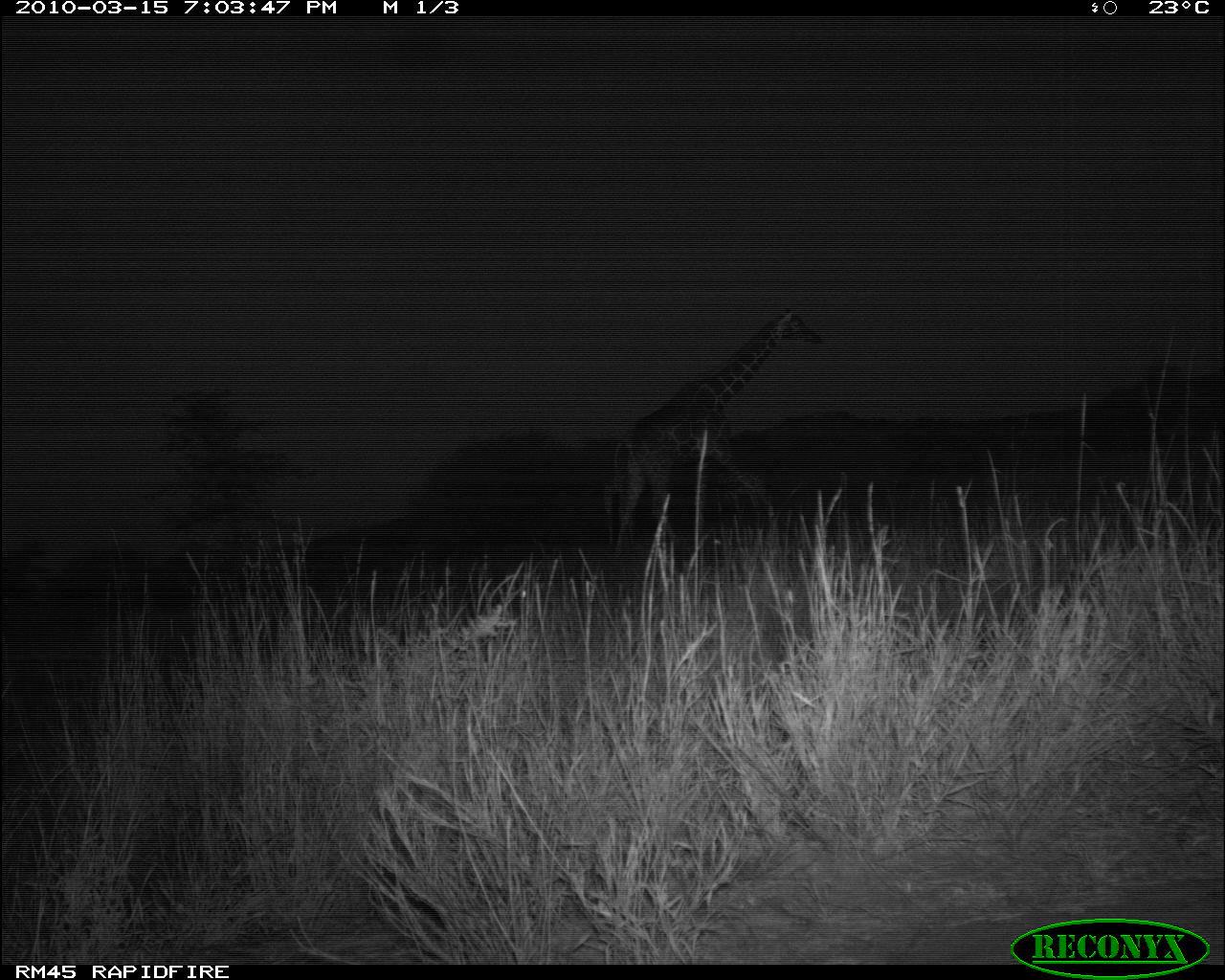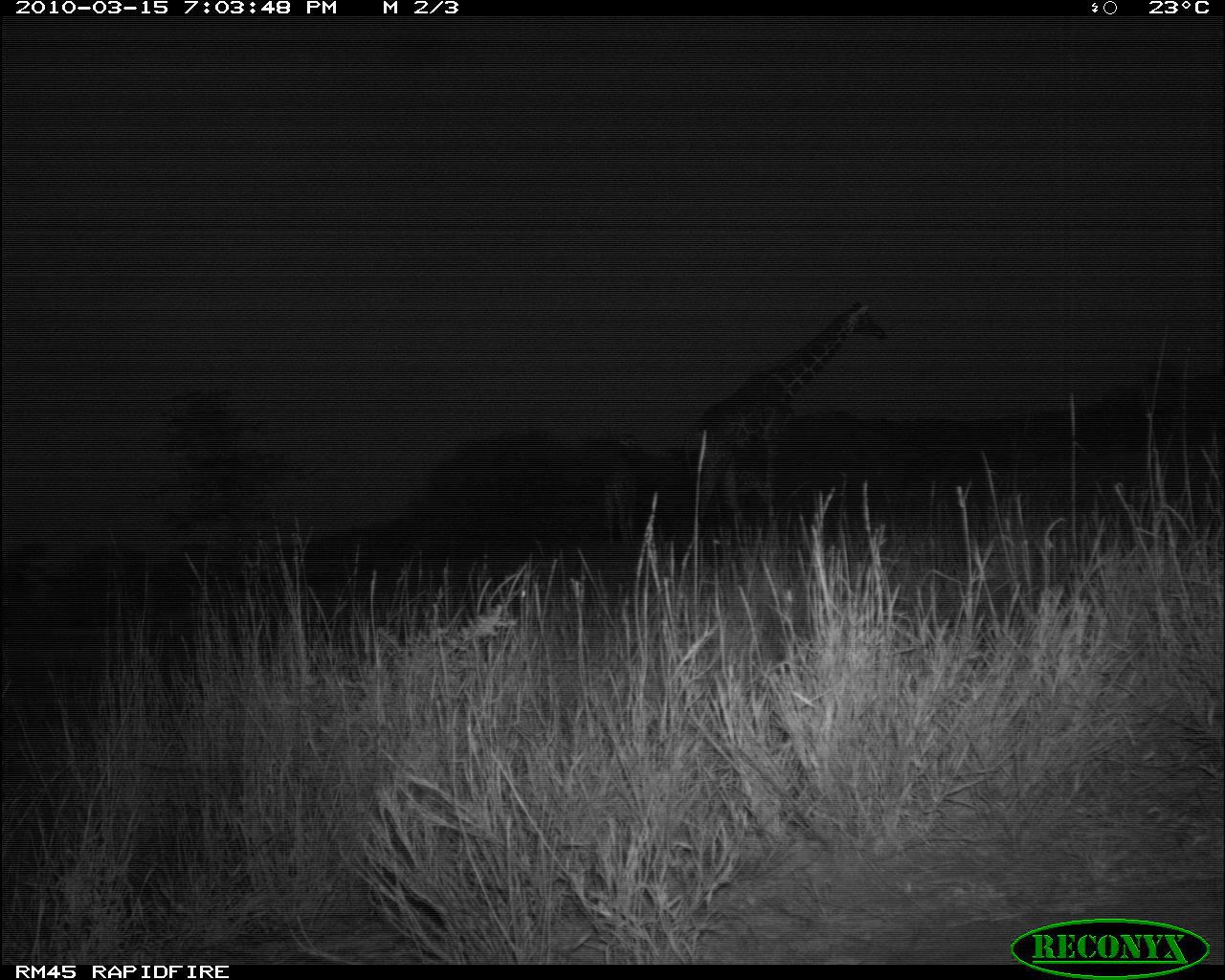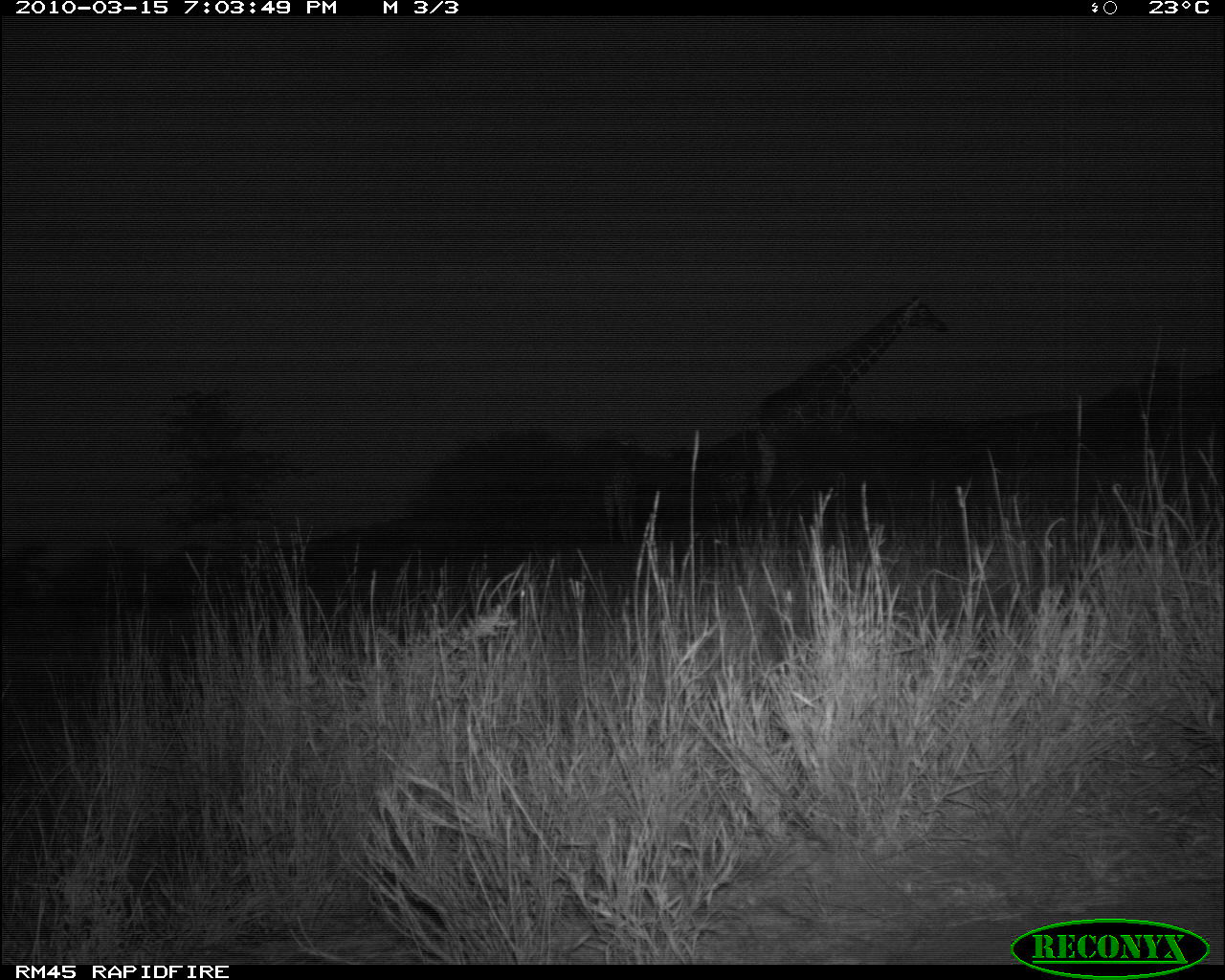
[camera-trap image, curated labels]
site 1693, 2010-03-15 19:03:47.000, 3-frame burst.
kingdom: Animalia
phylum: Chordata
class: Mammalia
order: Artiodactyla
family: Giraffidae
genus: Giraffa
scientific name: Giraffa camelopardalis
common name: giraffe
Giraffa camelopardalis (giraffe), count 2.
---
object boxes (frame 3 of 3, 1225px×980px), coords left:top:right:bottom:
giraffa camelopardalis: 730:296:947:525; 592:431:649:541